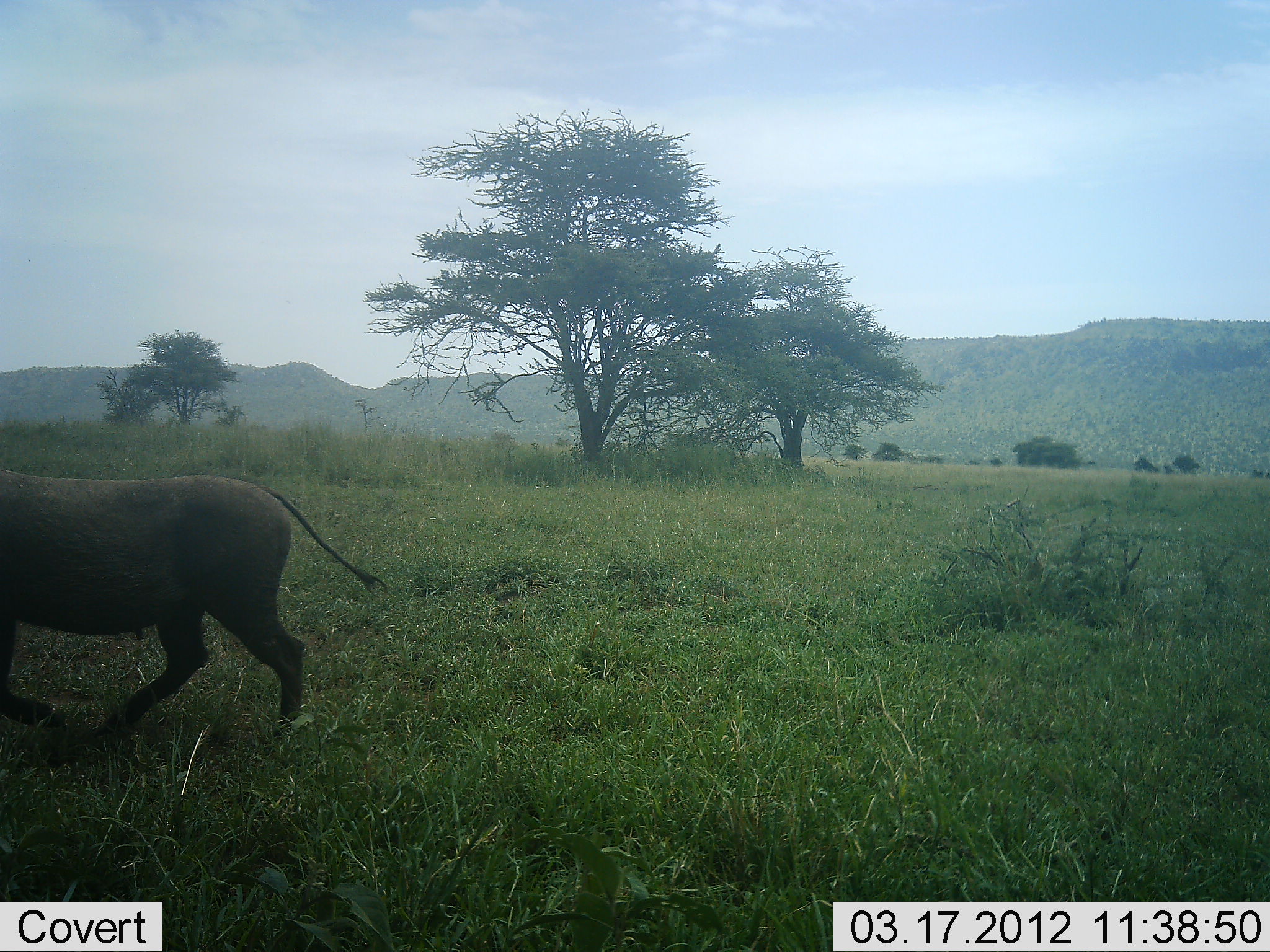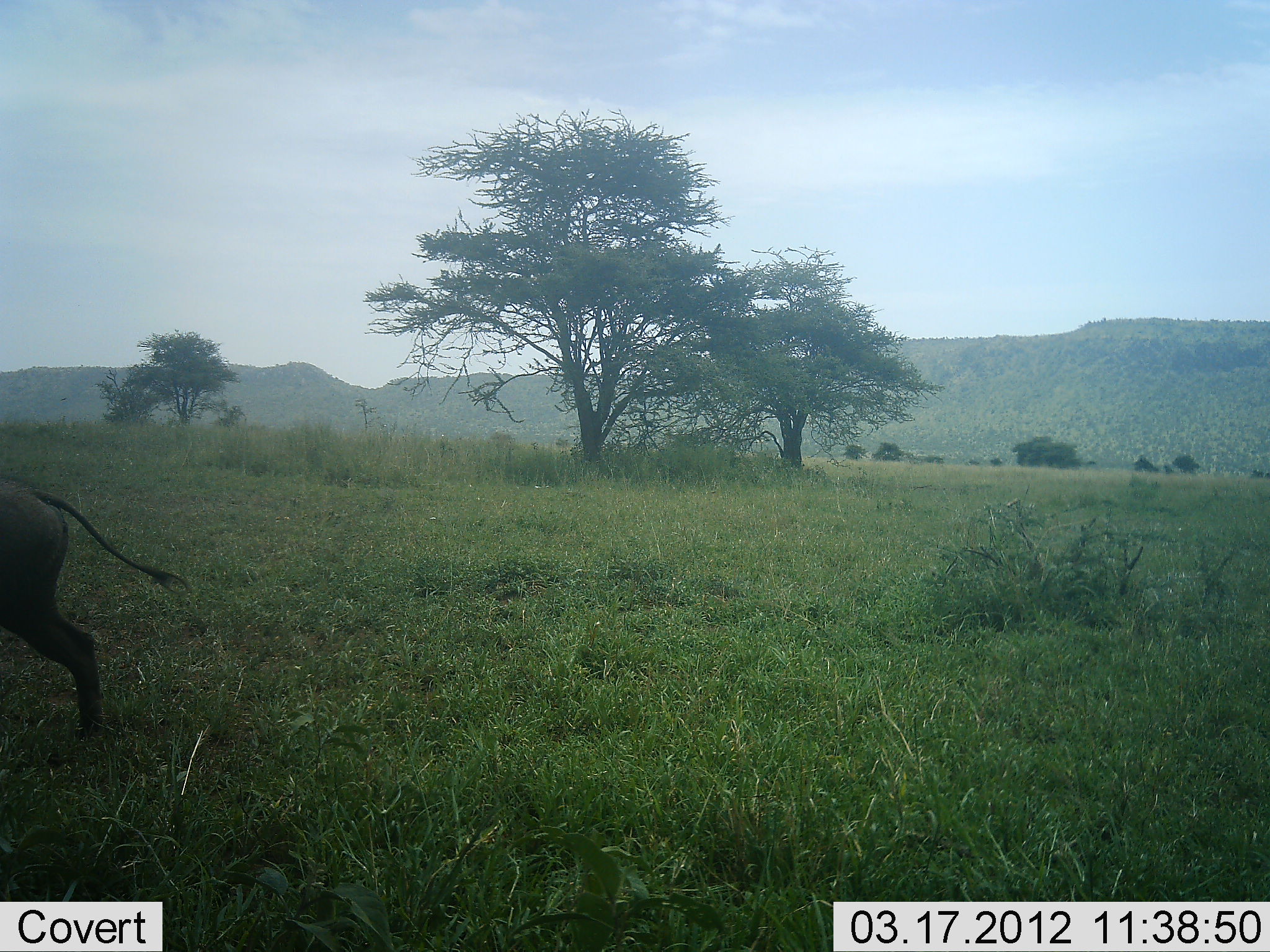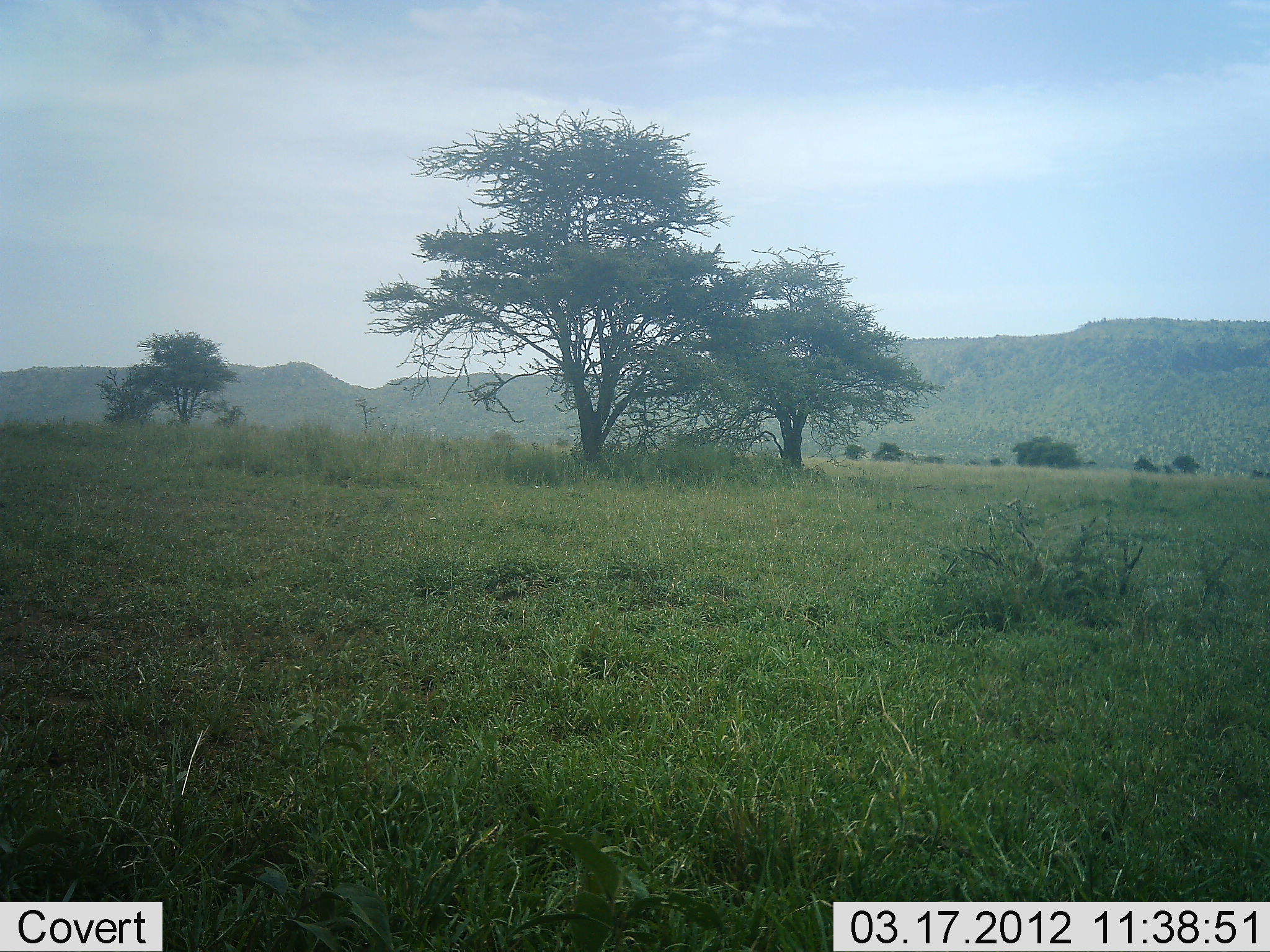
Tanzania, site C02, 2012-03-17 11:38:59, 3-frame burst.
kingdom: Animalia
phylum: Chordata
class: Mammalia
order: Artiodactyla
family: Suidae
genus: Phacochoerus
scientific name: Phacochoerus africanus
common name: warthog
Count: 1.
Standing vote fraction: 7%.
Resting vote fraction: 0%.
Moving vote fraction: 93%.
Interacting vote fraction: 0%.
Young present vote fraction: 0%.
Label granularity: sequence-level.